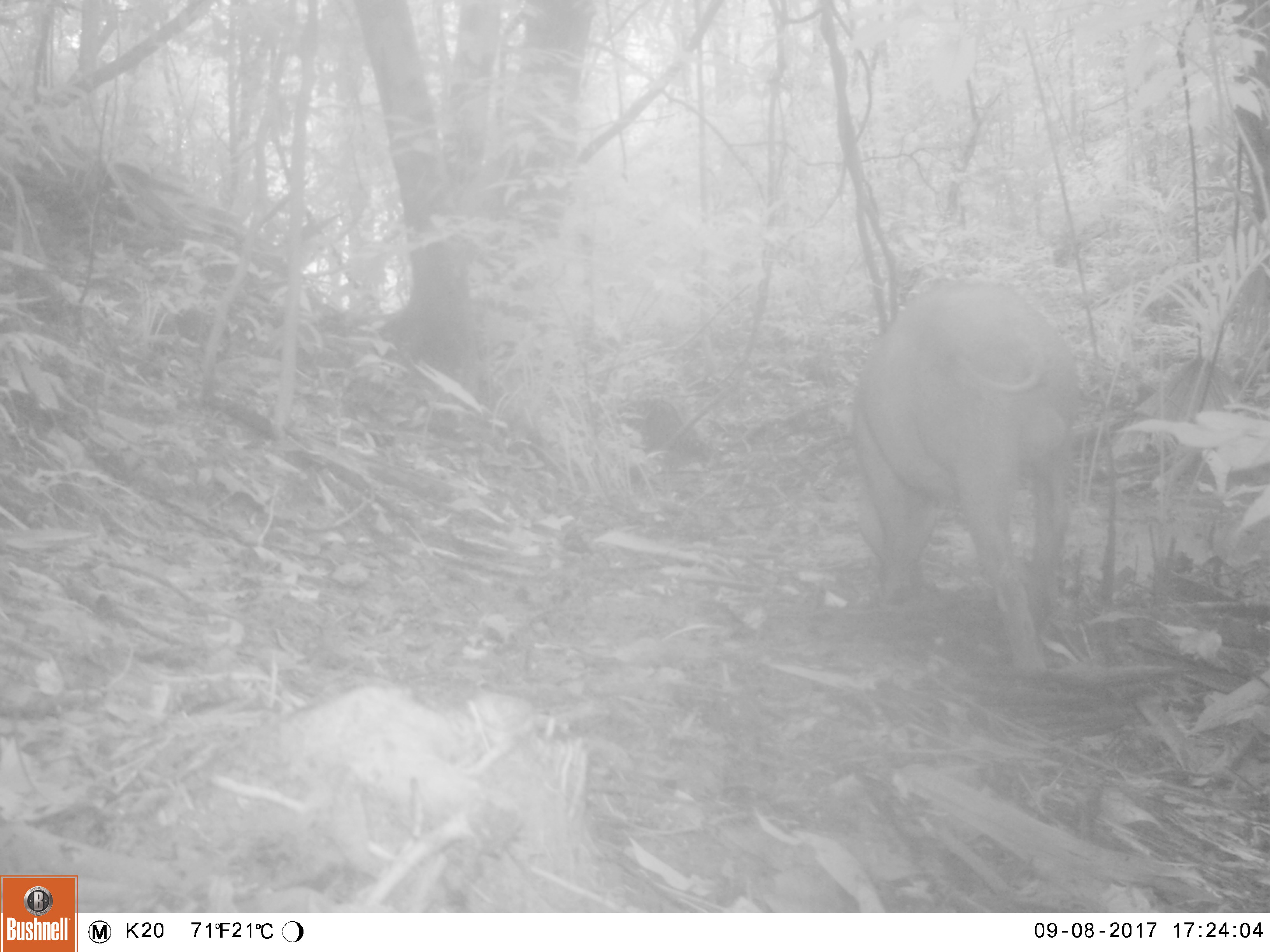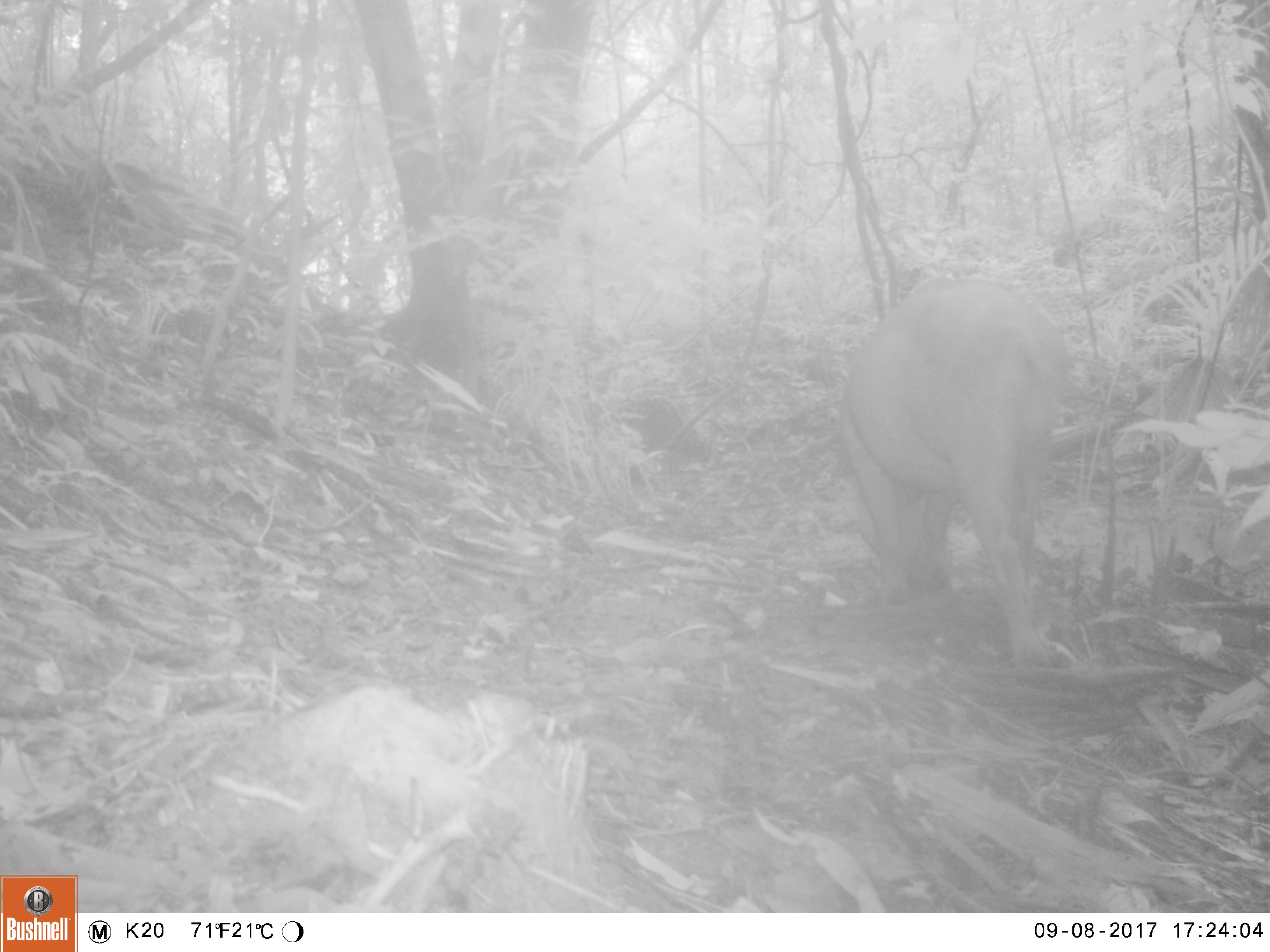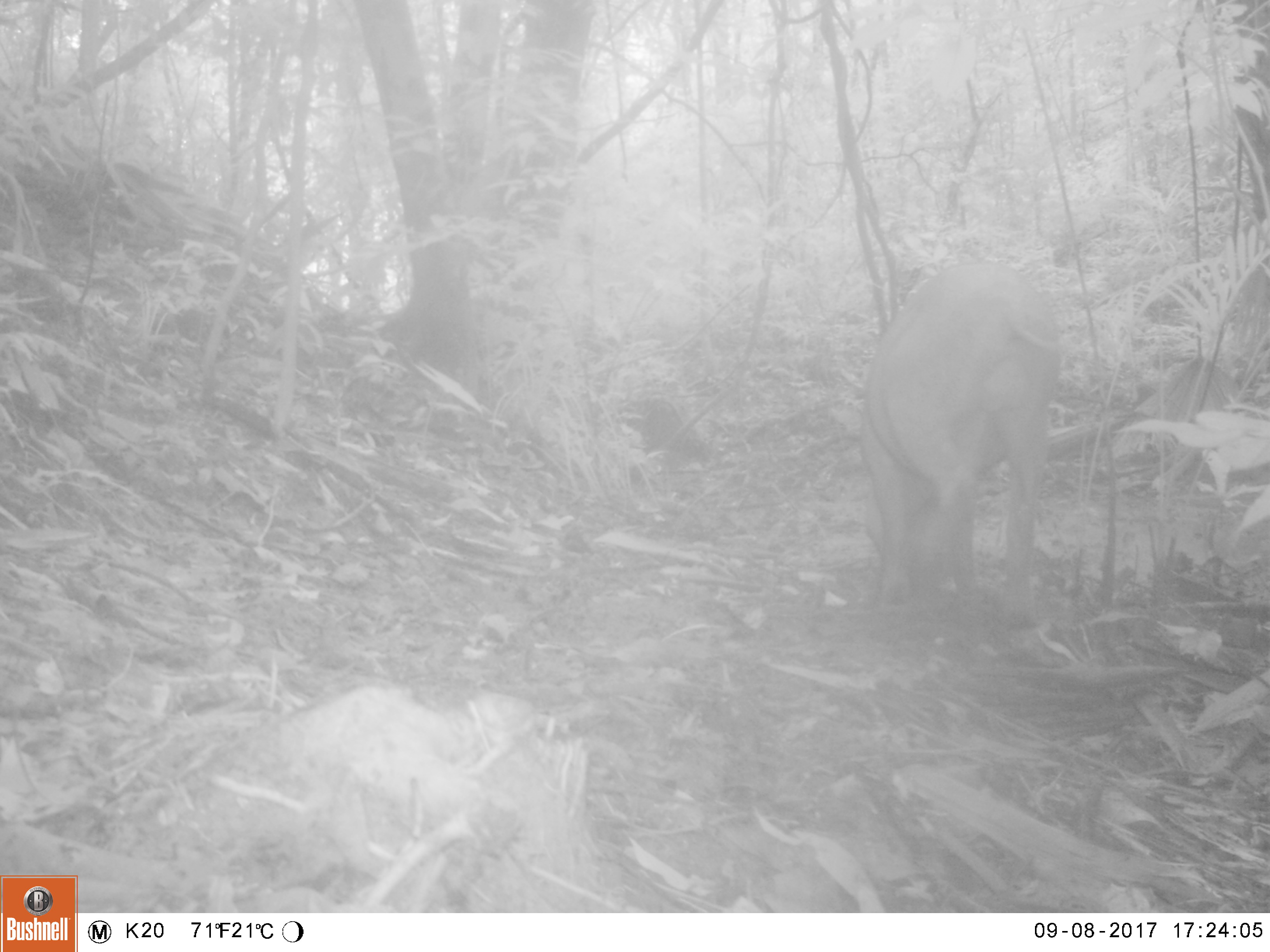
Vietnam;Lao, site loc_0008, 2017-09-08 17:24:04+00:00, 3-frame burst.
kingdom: Animalia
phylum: Chordata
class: Mammalia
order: Artiodactyla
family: Suidae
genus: Sus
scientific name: Sus scrofa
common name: eurasian wild pig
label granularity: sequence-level